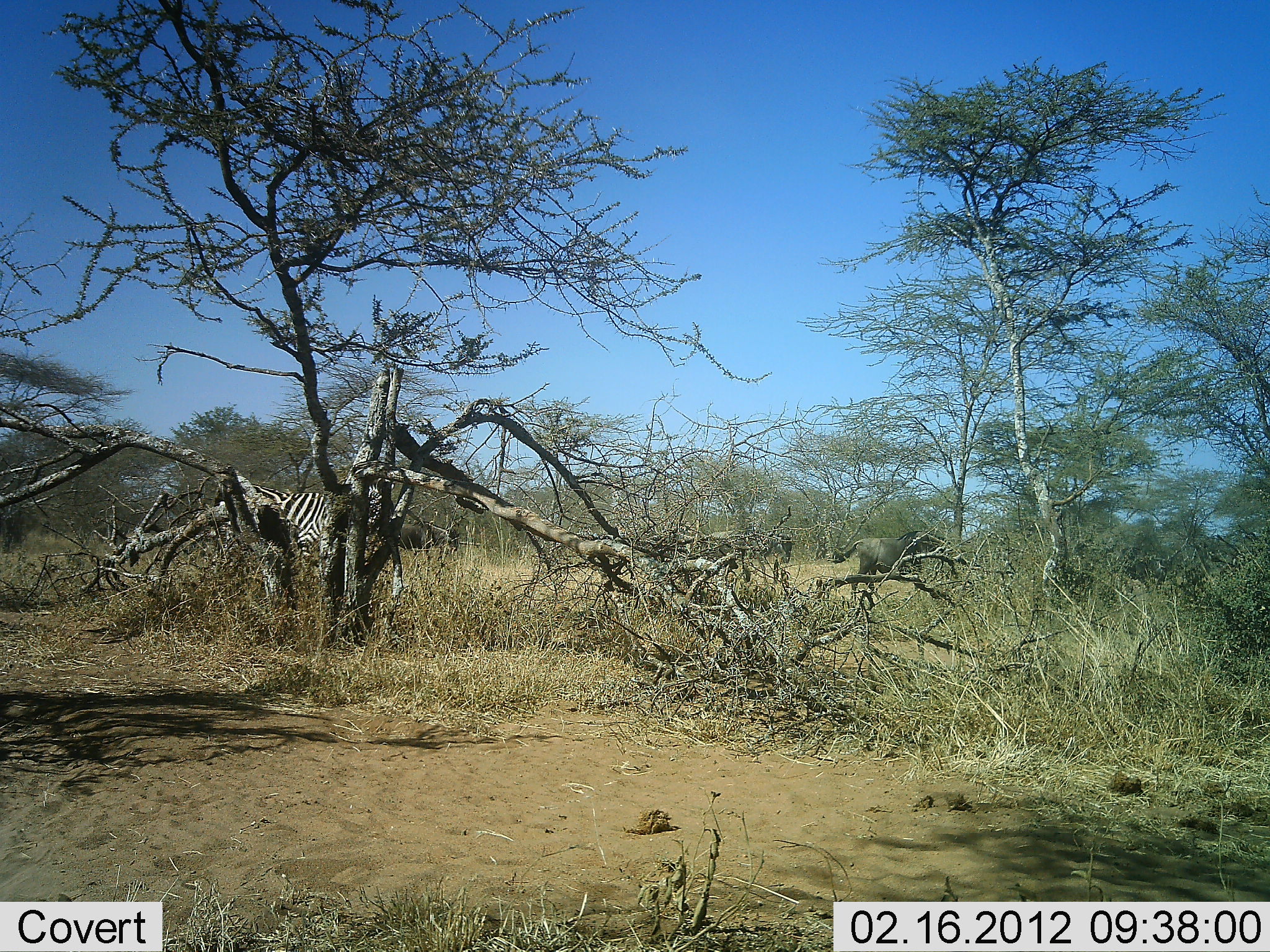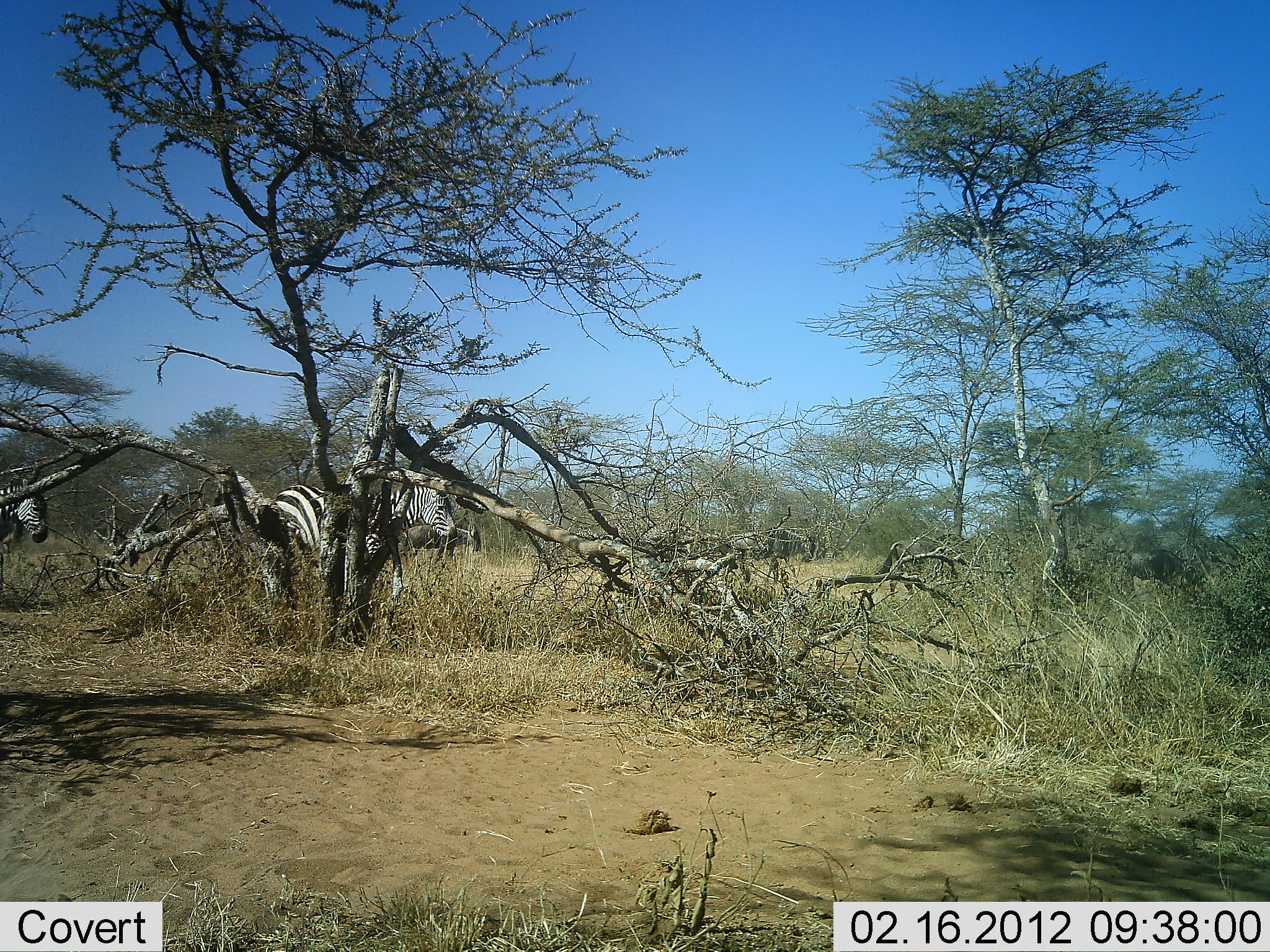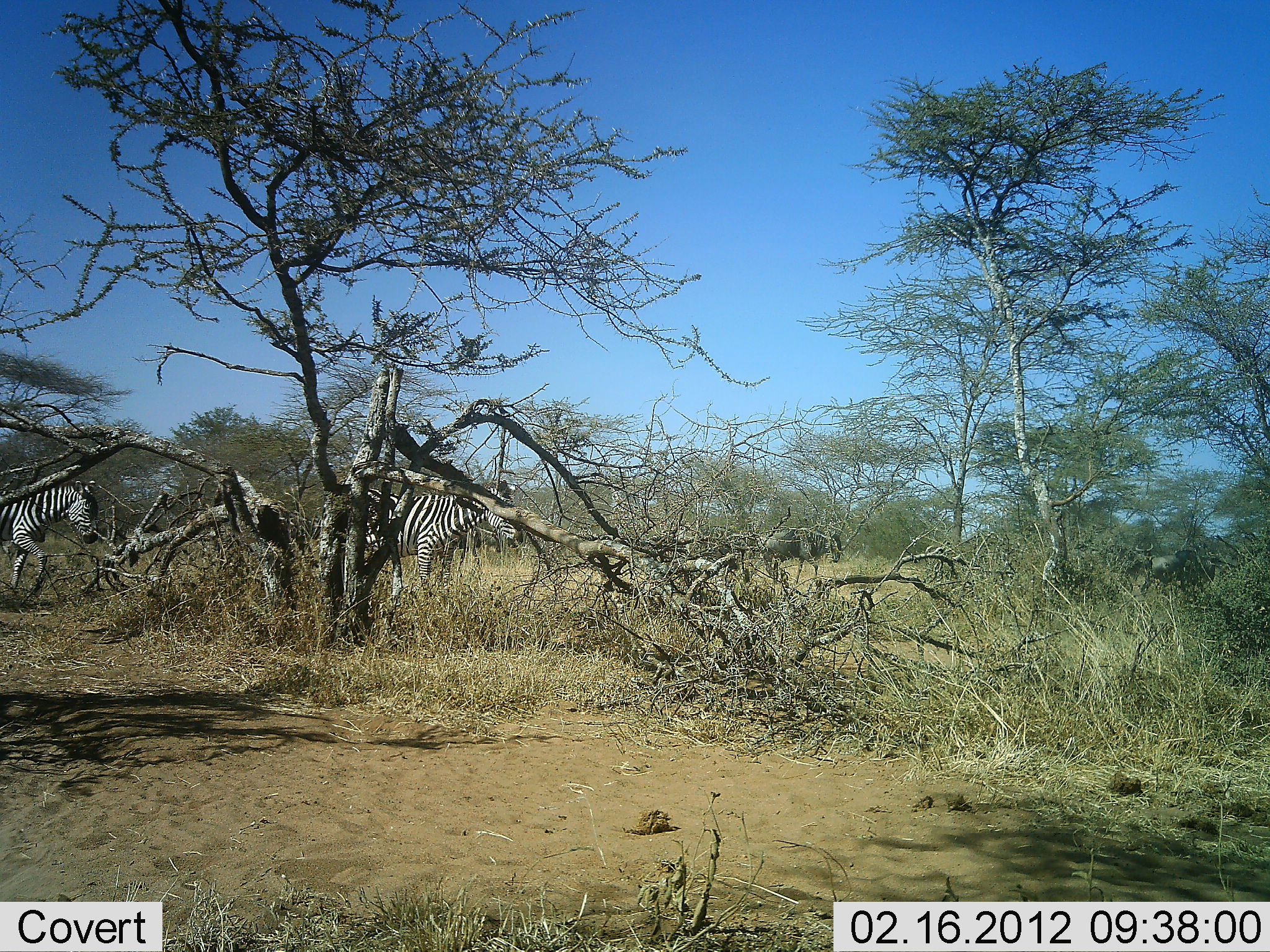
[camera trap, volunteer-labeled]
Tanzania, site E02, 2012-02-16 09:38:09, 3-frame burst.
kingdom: Animalia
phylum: Chordata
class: Mammalia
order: Artiodactyla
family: Bovidae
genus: Connochaetes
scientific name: Connochaetes taurinus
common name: blue wildebeest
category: wildebeest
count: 5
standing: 0%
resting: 0%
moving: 100%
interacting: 0%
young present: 0%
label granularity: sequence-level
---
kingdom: Animalia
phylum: Chordata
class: Mammalia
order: Perissodactyla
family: Equidae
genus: Equus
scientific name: Equus quagga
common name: plains zebra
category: zebra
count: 2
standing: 23%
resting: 0%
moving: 82%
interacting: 0%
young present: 0%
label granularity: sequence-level